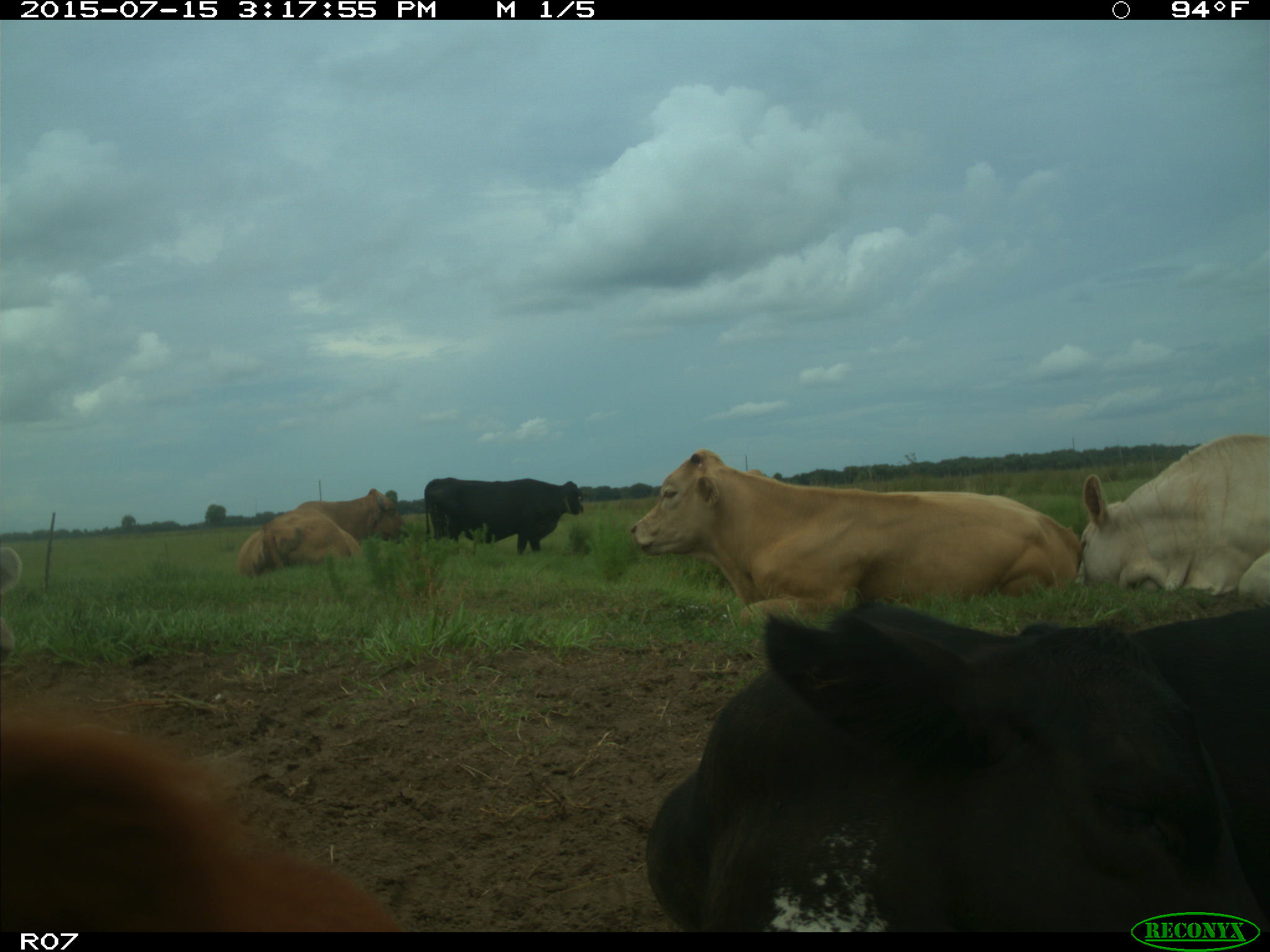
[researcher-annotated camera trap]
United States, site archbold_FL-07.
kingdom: Animalia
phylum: Chordata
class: Mammalia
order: Artiodactyla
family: Bovidae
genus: Bos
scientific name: Bos taurus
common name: domestic cow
Bos taurus (domestic cow).